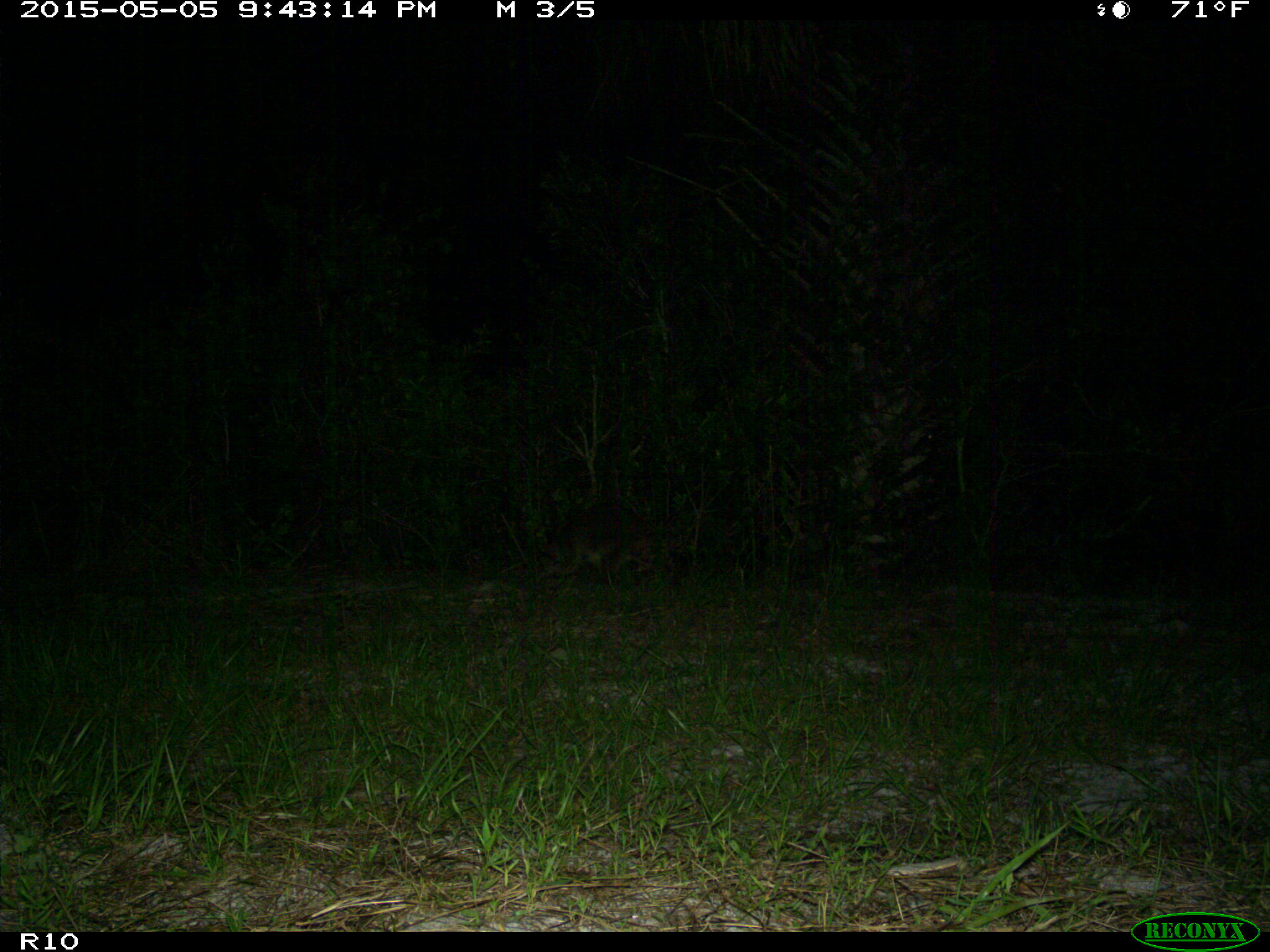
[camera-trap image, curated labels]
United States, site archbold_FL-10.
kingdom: Animalia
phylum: Chordata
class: Mammalia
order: Carnivora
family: Procyonidae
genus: Procyon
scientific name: Procyon lotor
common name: common raccoon